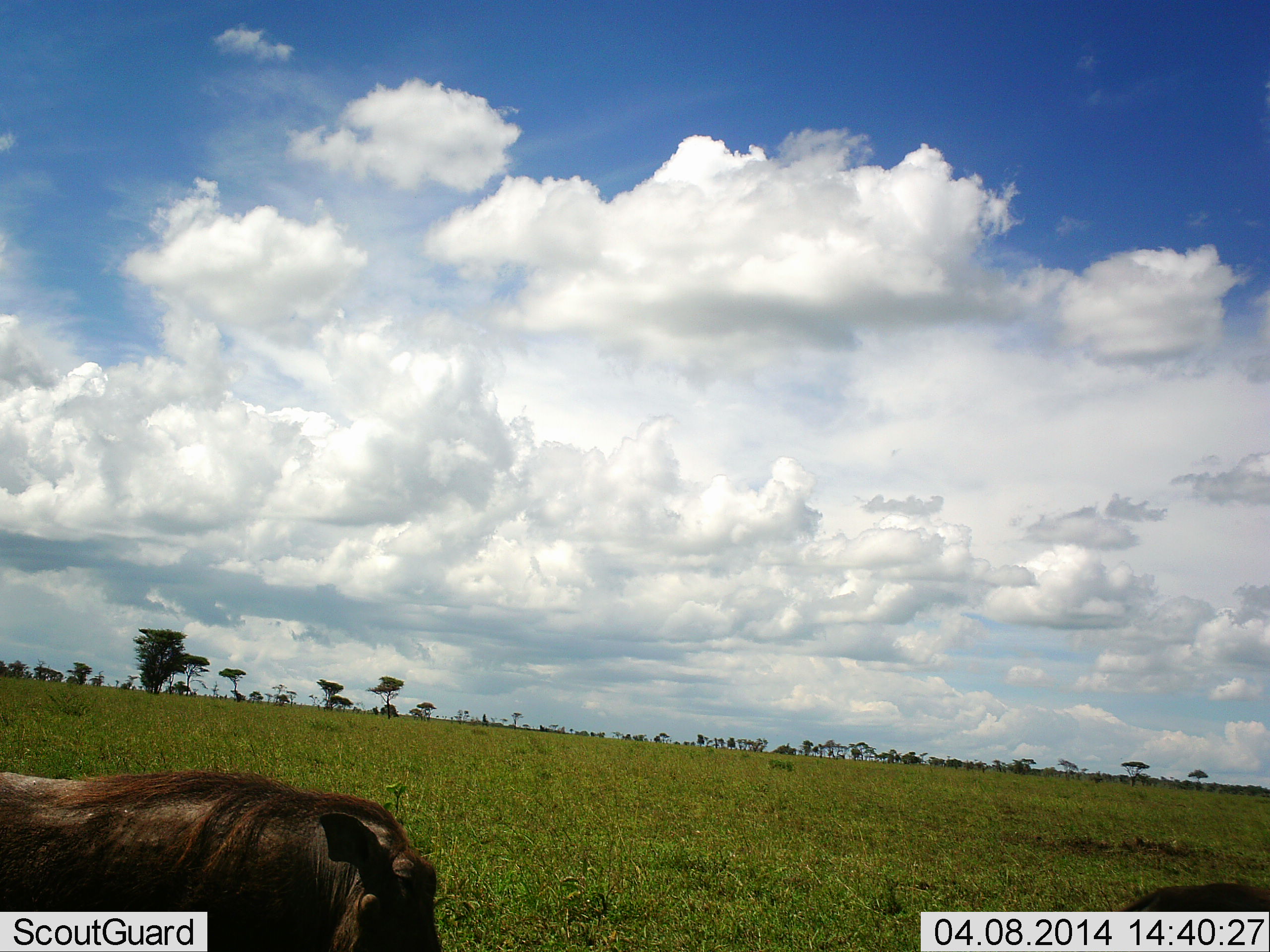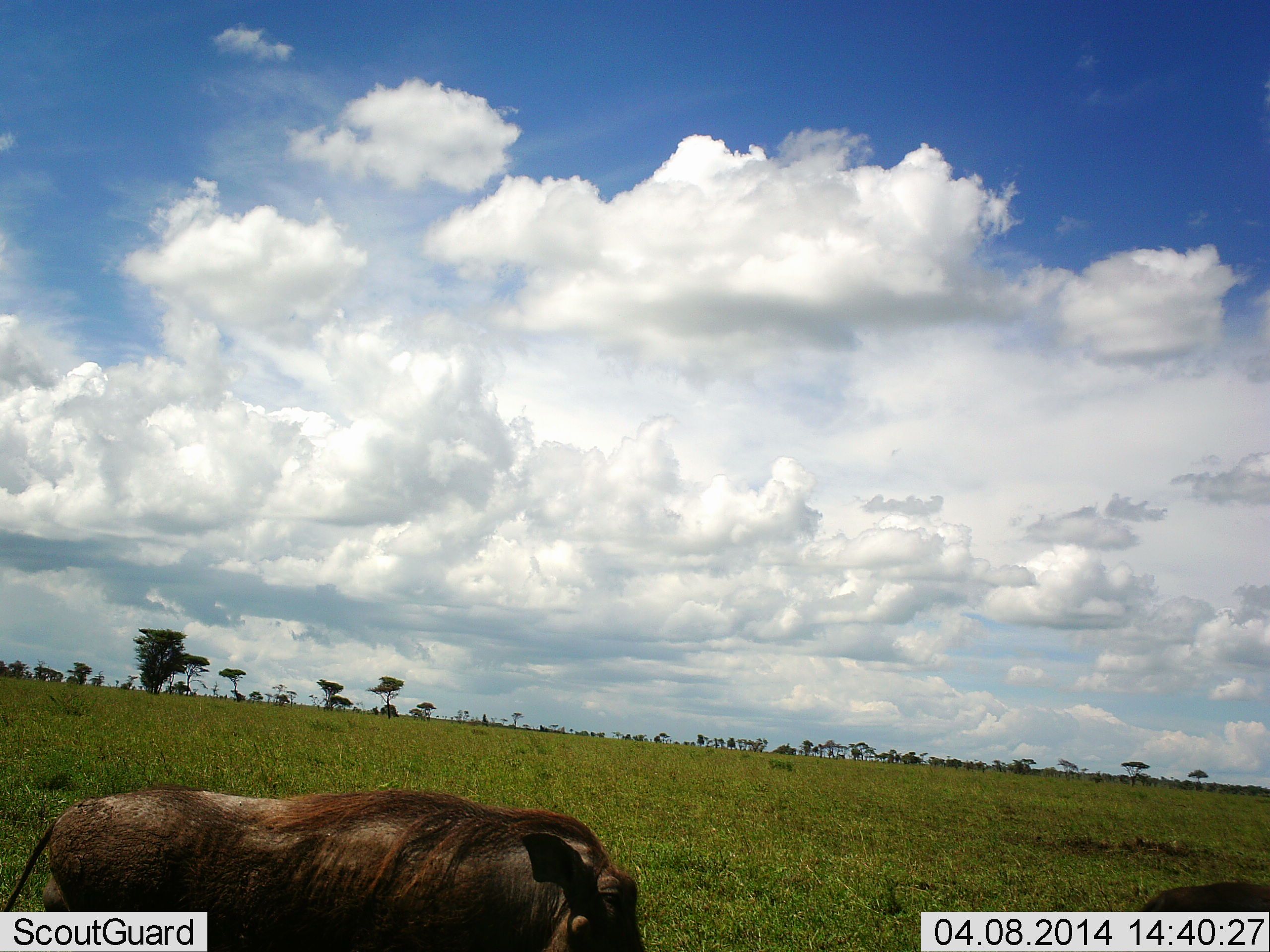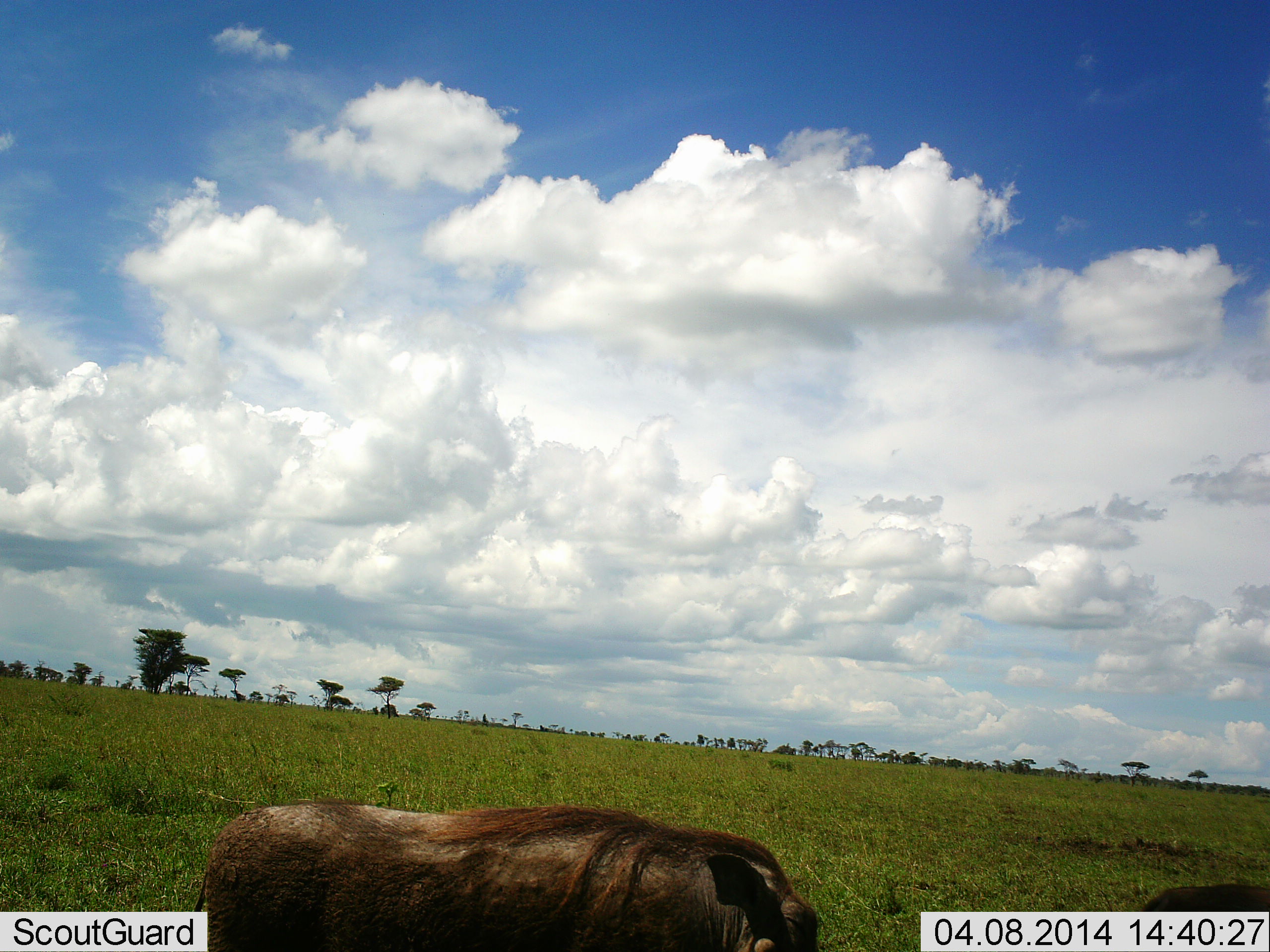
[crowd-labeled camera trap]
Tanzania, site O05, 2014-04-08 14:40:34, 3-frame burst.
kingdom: Animalia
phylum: Chordata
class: Mammalia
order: Artiodactyla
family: Suidae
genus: Phacochoerus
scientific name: Phacochoerus africanus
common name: warthog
Warthog (Phacochoerus africanus), count 1. Behavior (volunteer vote fractions): standing 0%, resting 10%, moving 90%, interacting 0%. Young present (vote fraction): 0%. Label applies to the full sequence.